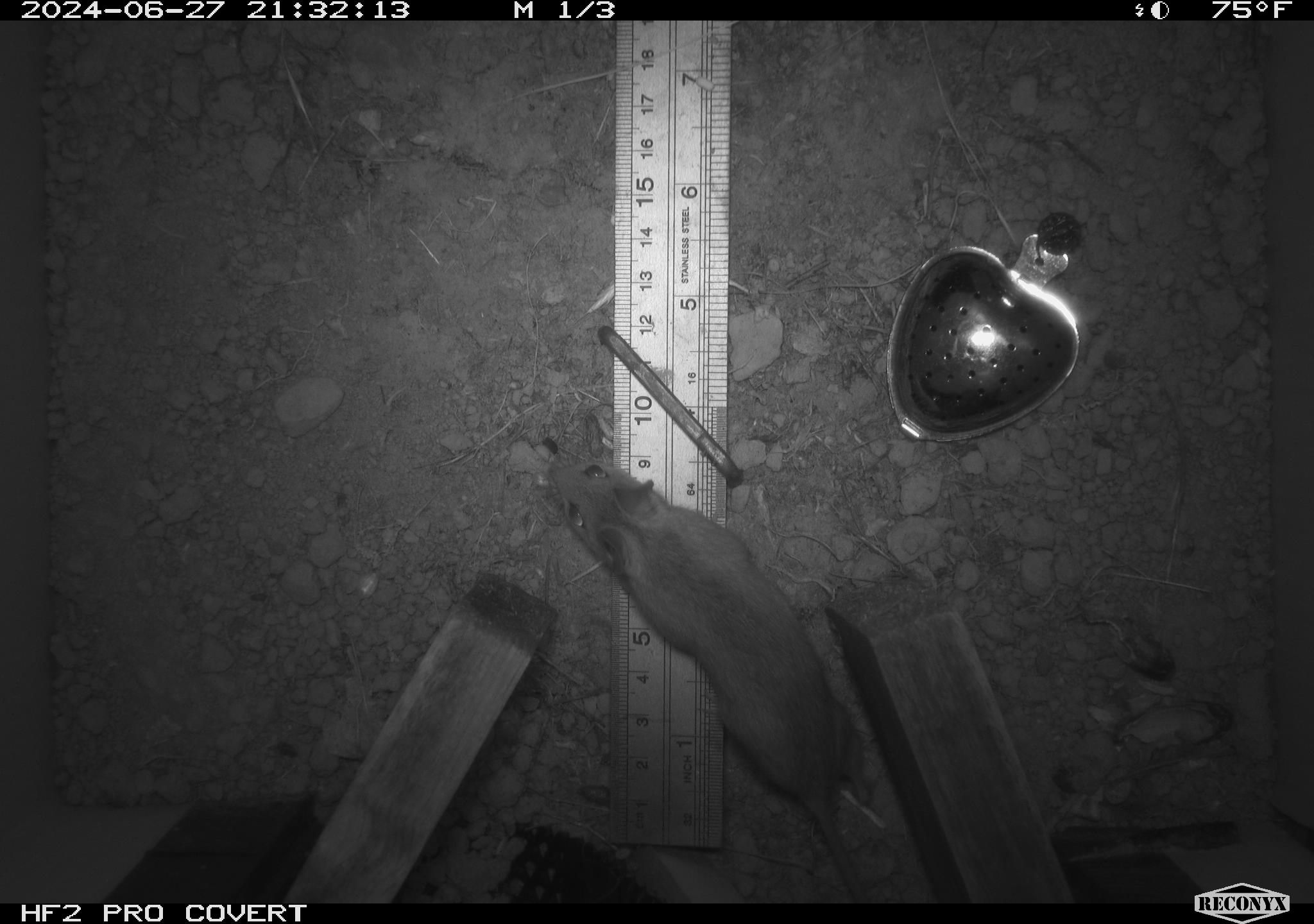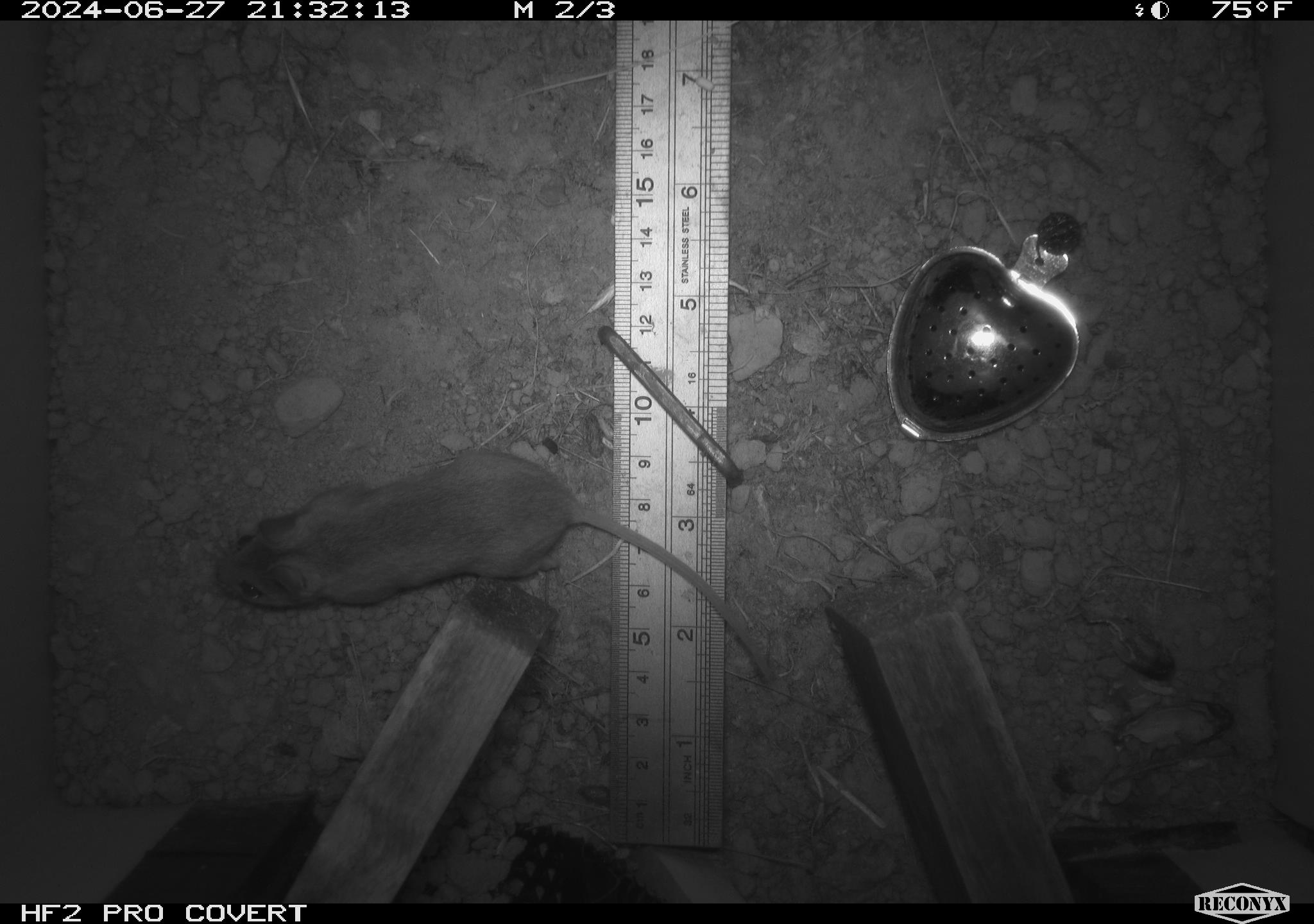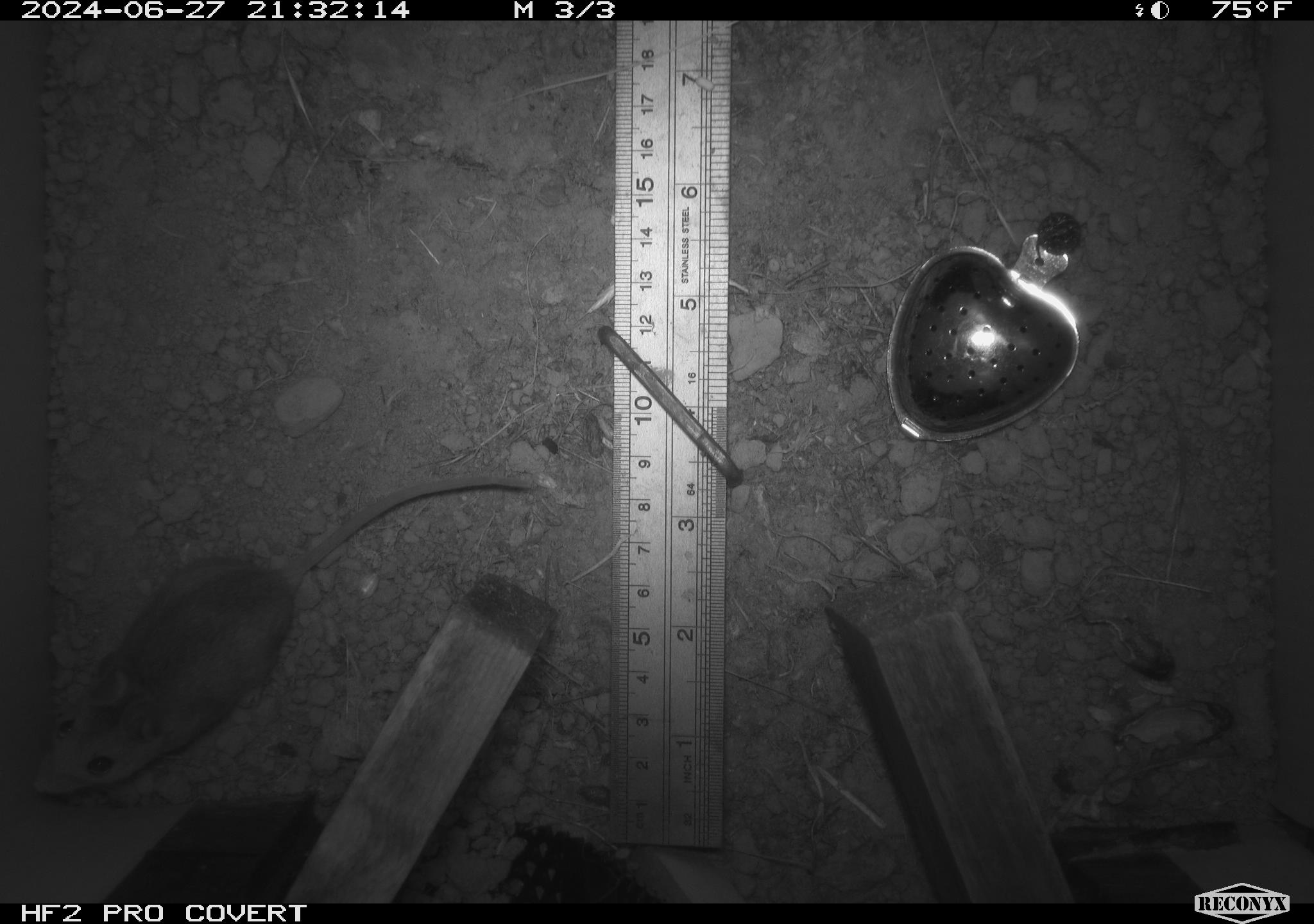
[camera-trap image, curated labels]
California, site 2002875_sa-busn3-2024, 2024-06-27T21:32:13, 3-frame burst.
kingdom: Animalia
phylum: Chordata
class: Mammalia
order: Rodentia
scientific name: Rodentia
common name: mouse species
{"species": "mouse species (Rodentia)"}